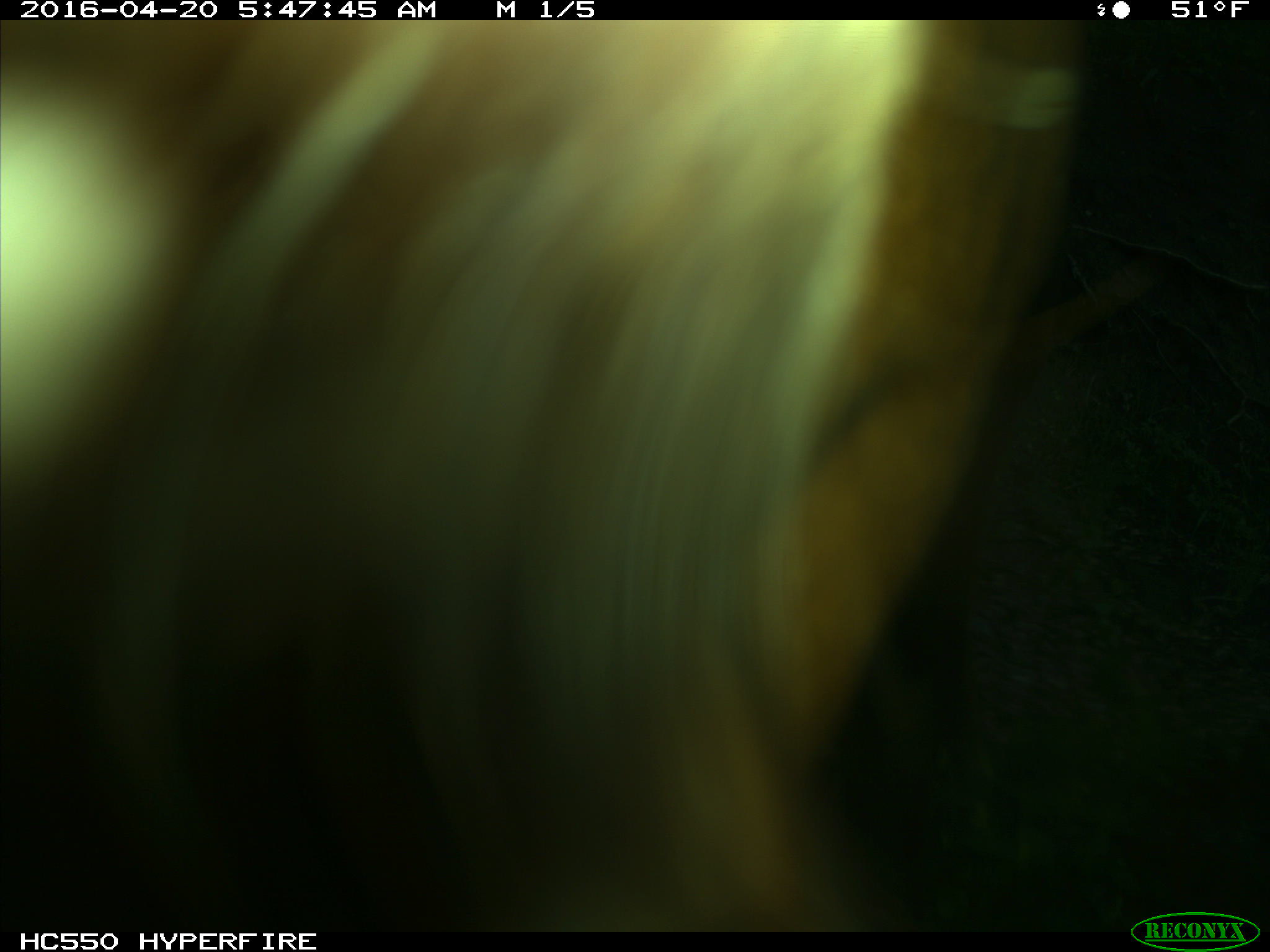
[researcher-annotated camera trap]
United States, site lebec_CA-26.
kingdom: Animalia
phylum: Chordata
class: Mammalia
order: Artiodactyla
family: Bovidae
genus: Bos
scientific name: Bos taurus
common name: domestic cow